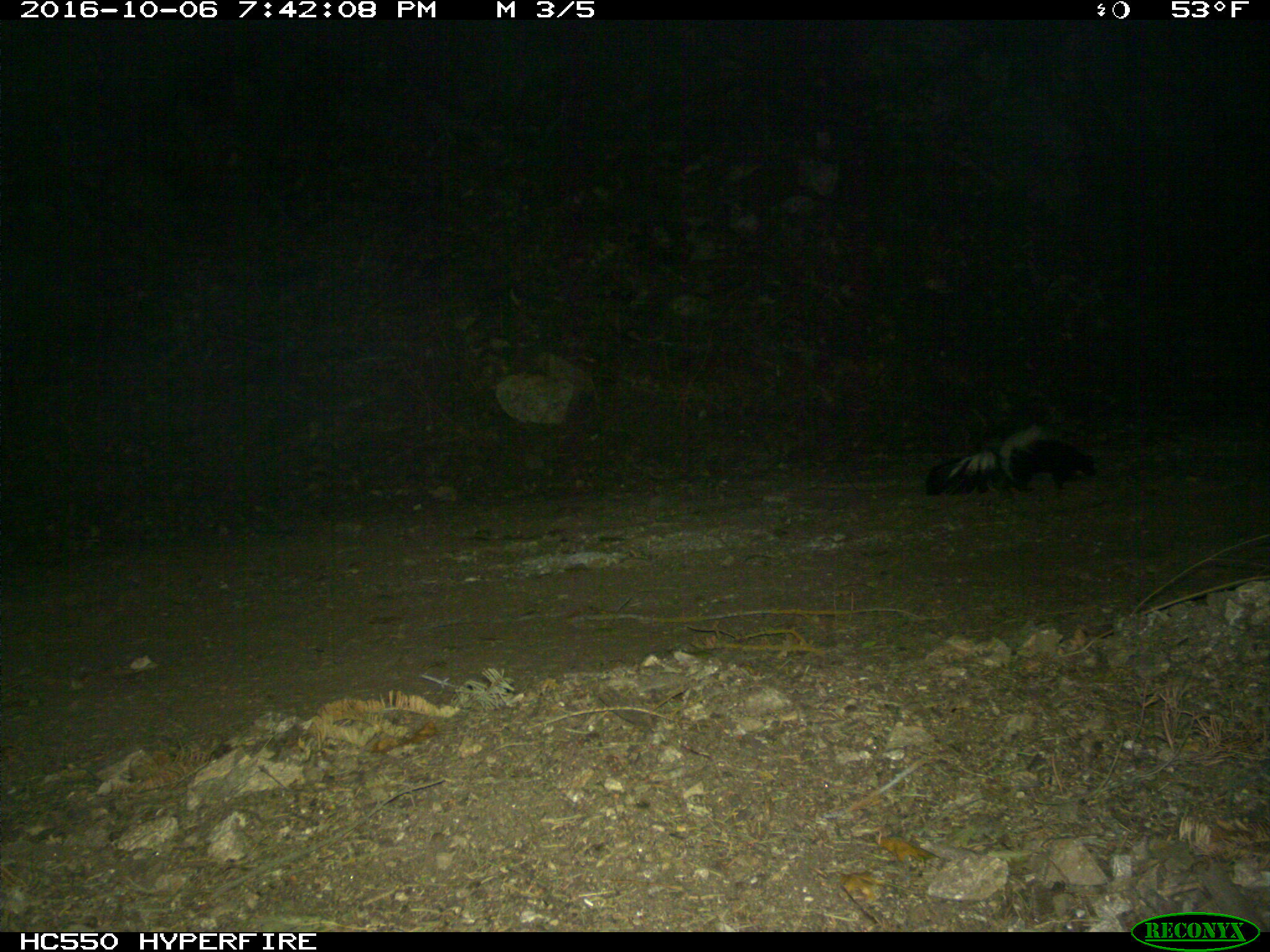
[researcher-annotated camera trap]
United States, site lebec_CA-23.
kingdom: Animalia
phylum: Chordata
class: Mammalia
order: Carnivora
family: Mephitidae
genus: Mephitis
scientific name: Mephitis mephitis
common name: striped skunk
Mephitis mephitis (striped skunk).